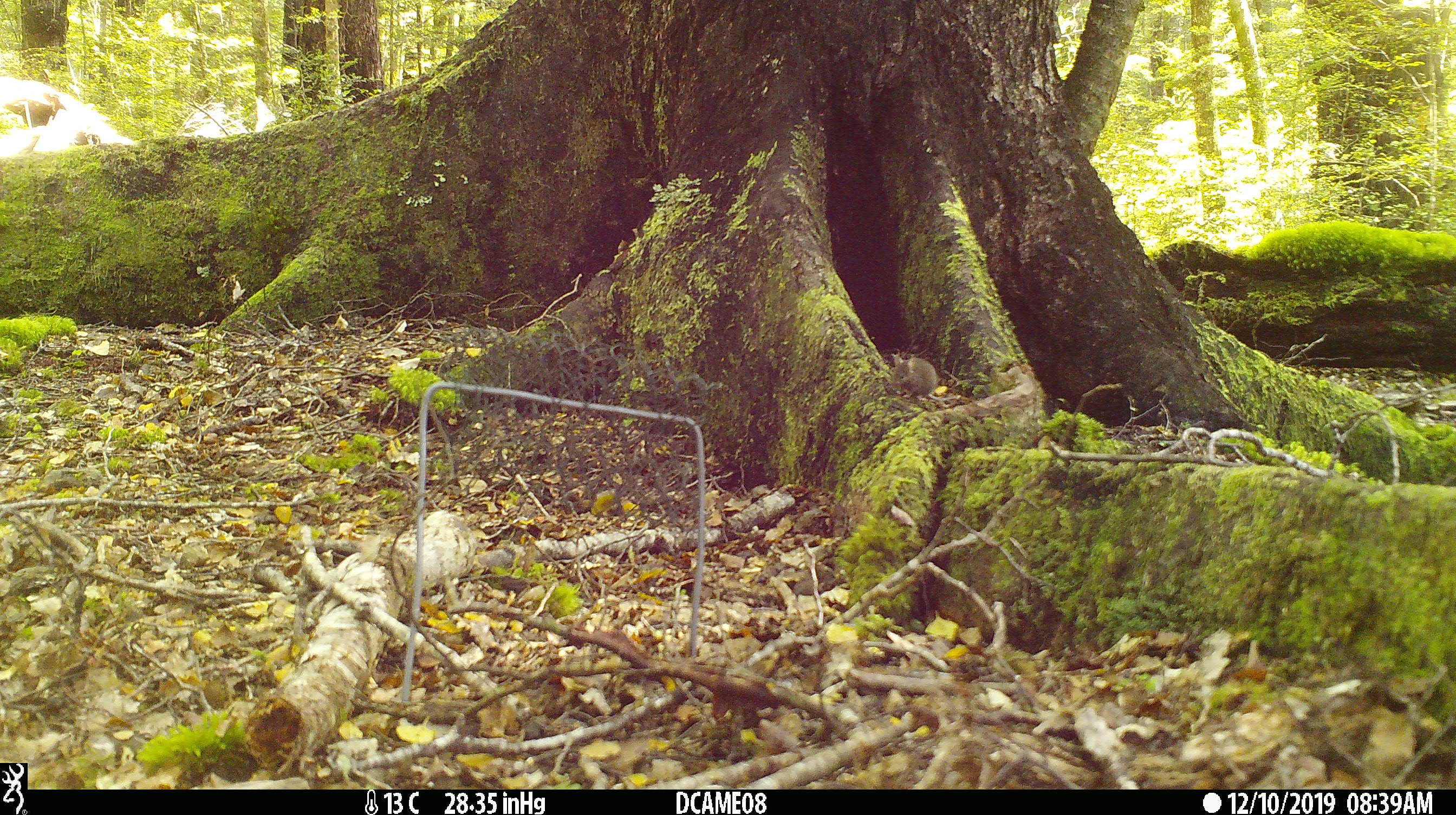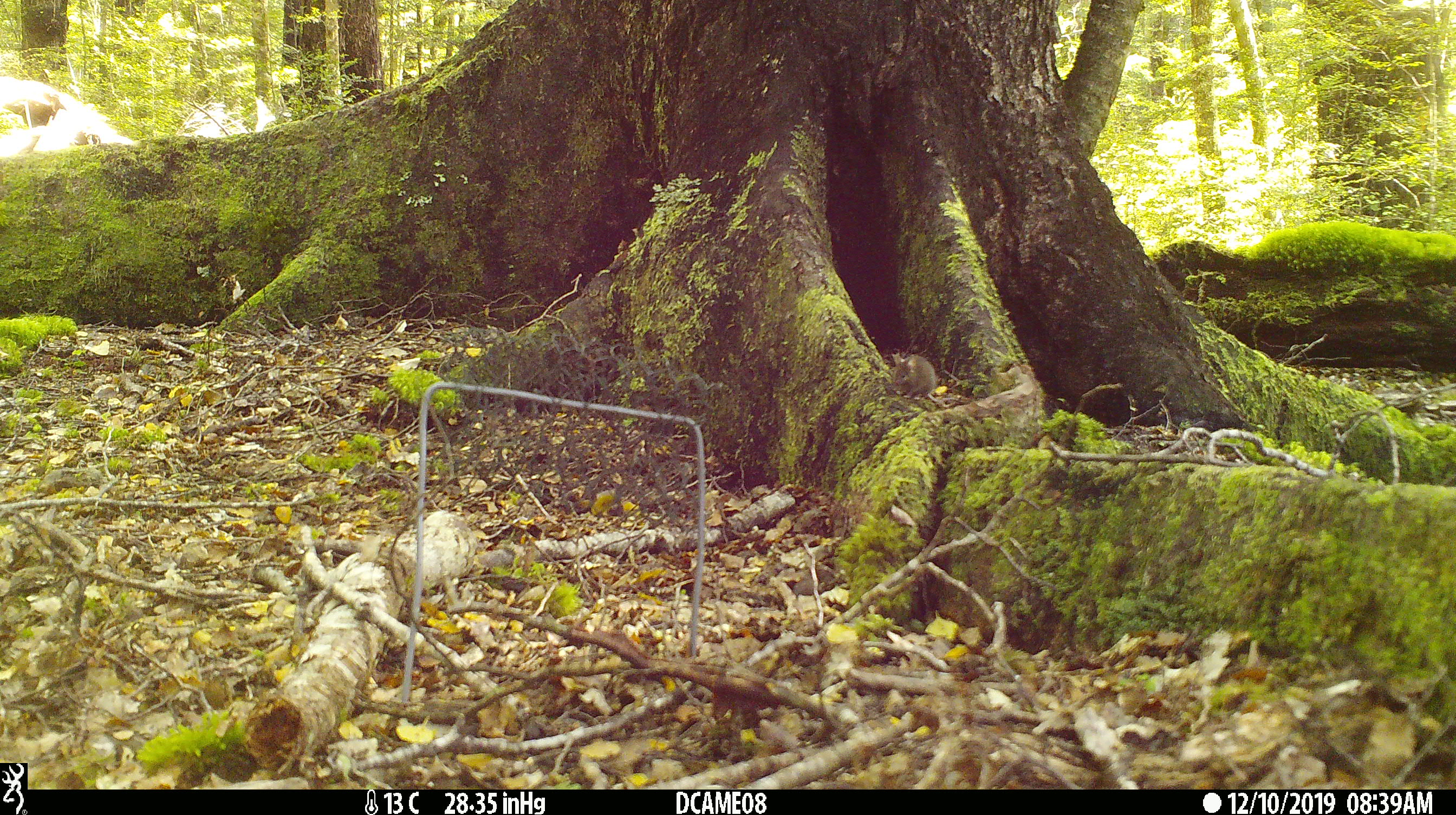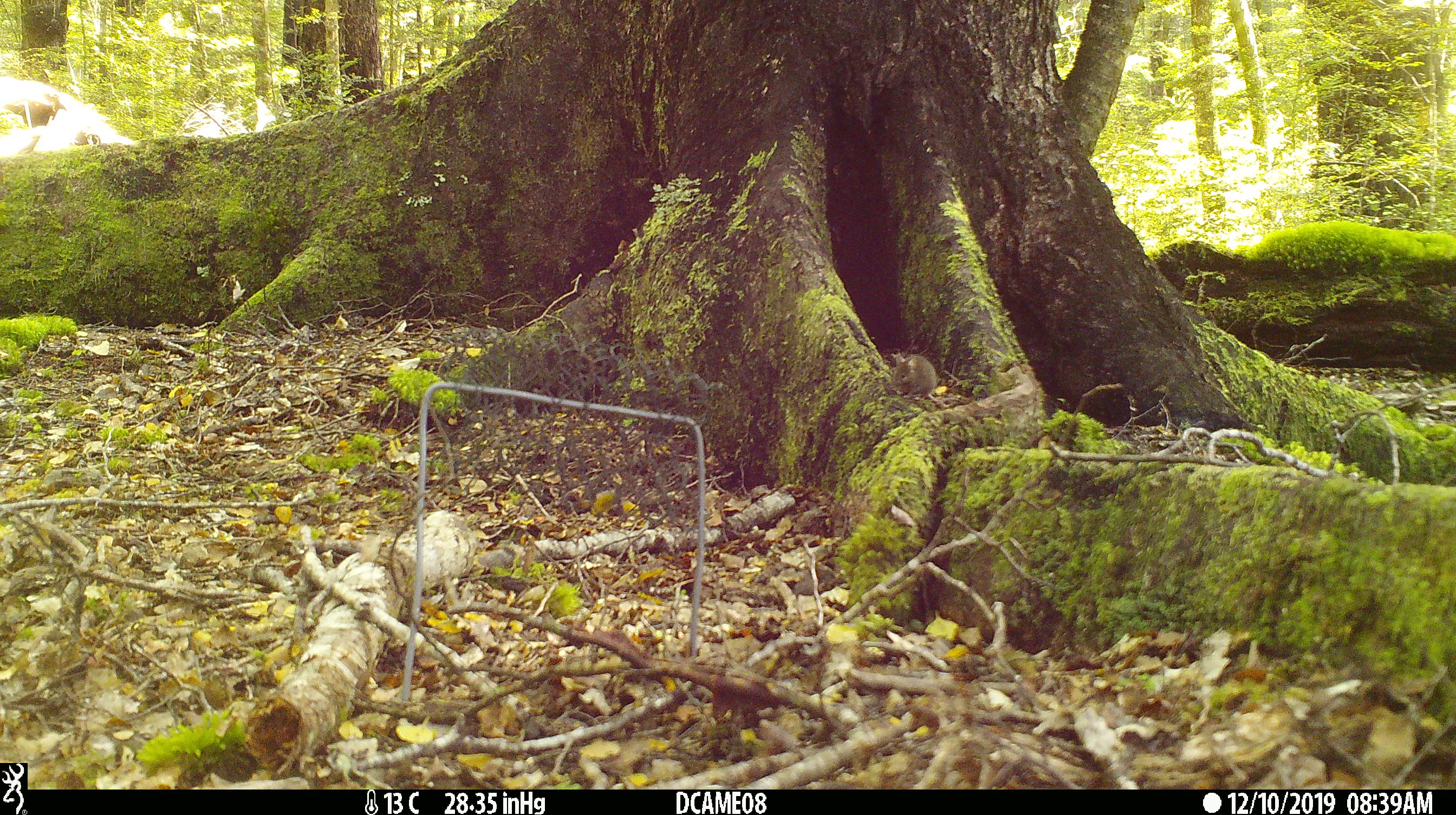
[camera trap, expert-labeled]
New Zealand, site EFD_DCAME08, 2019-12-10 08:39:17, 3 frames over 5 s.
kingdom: Animalia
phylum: Chordata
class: Mammalia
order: Rodentia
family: Muridae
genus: Mus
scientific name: Mus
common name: mouse